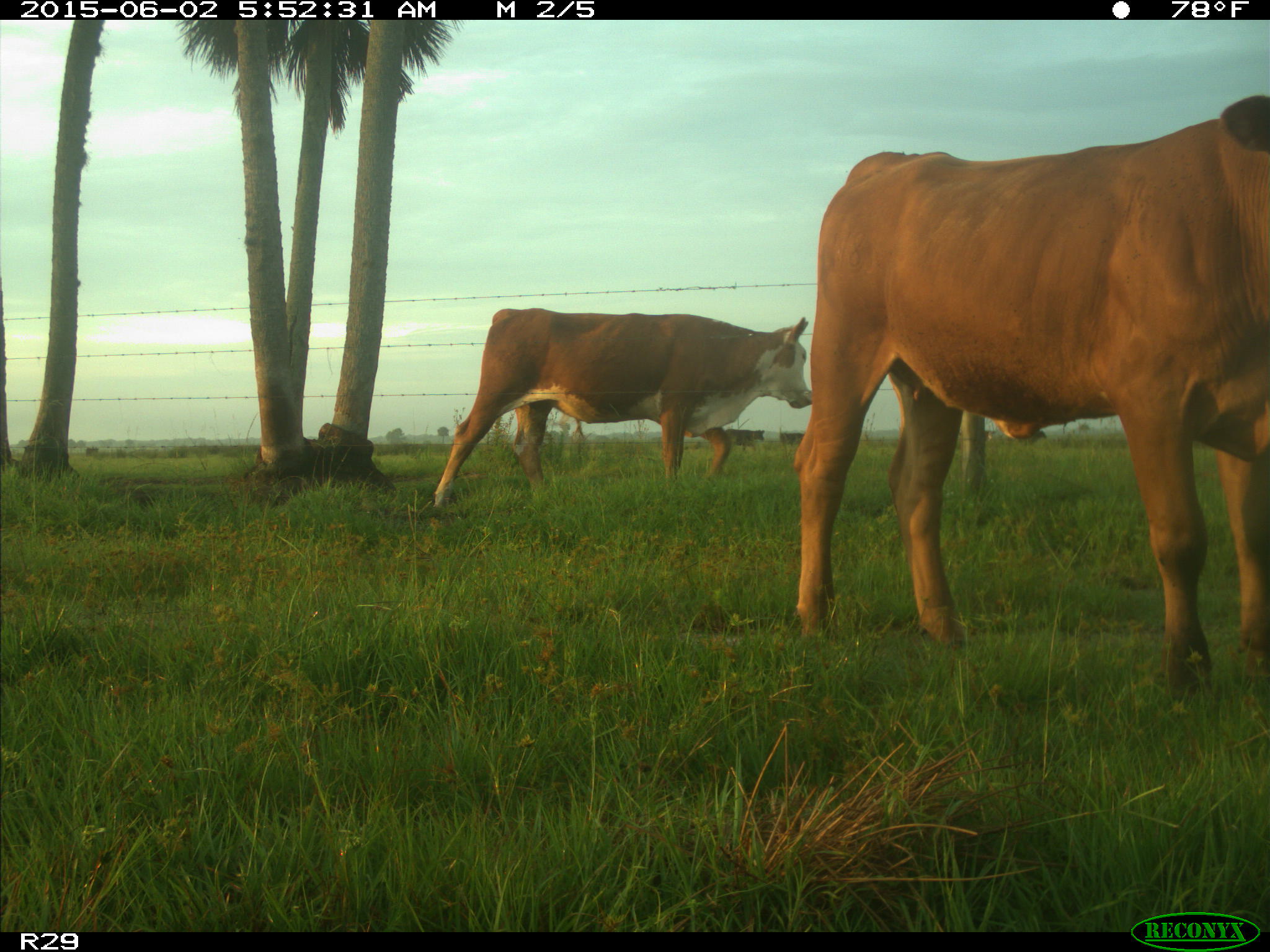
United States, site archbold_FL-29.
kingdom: Animalia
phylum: Chordata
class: Mammalia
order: Artiodactyla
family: Bovidae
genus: Bos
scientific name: Bos taurus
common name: domestic cow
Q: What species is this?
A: Bos taurus (domestic cow).